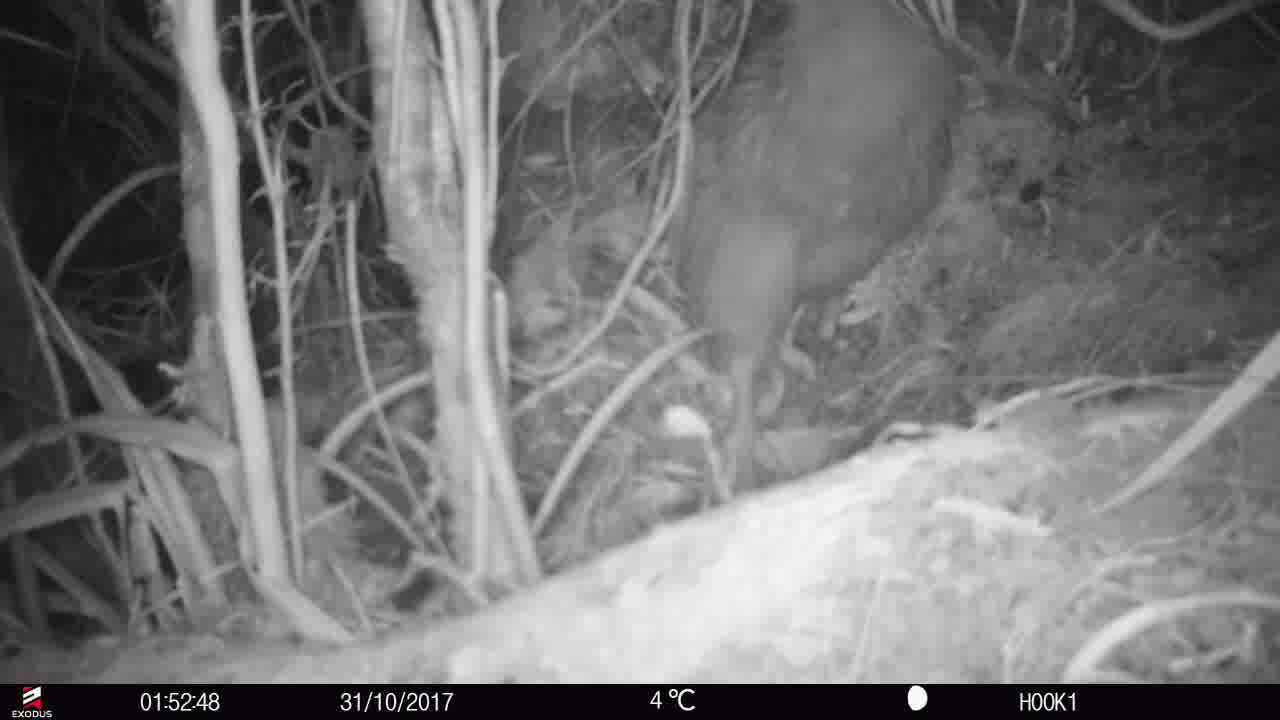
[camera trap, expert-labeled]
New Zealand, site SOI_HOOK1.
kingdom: Animalia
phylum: Chordata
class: Aves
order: Apterygiformes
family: Apterygidae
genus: Apteryx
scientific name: Apteryx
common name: kiwi